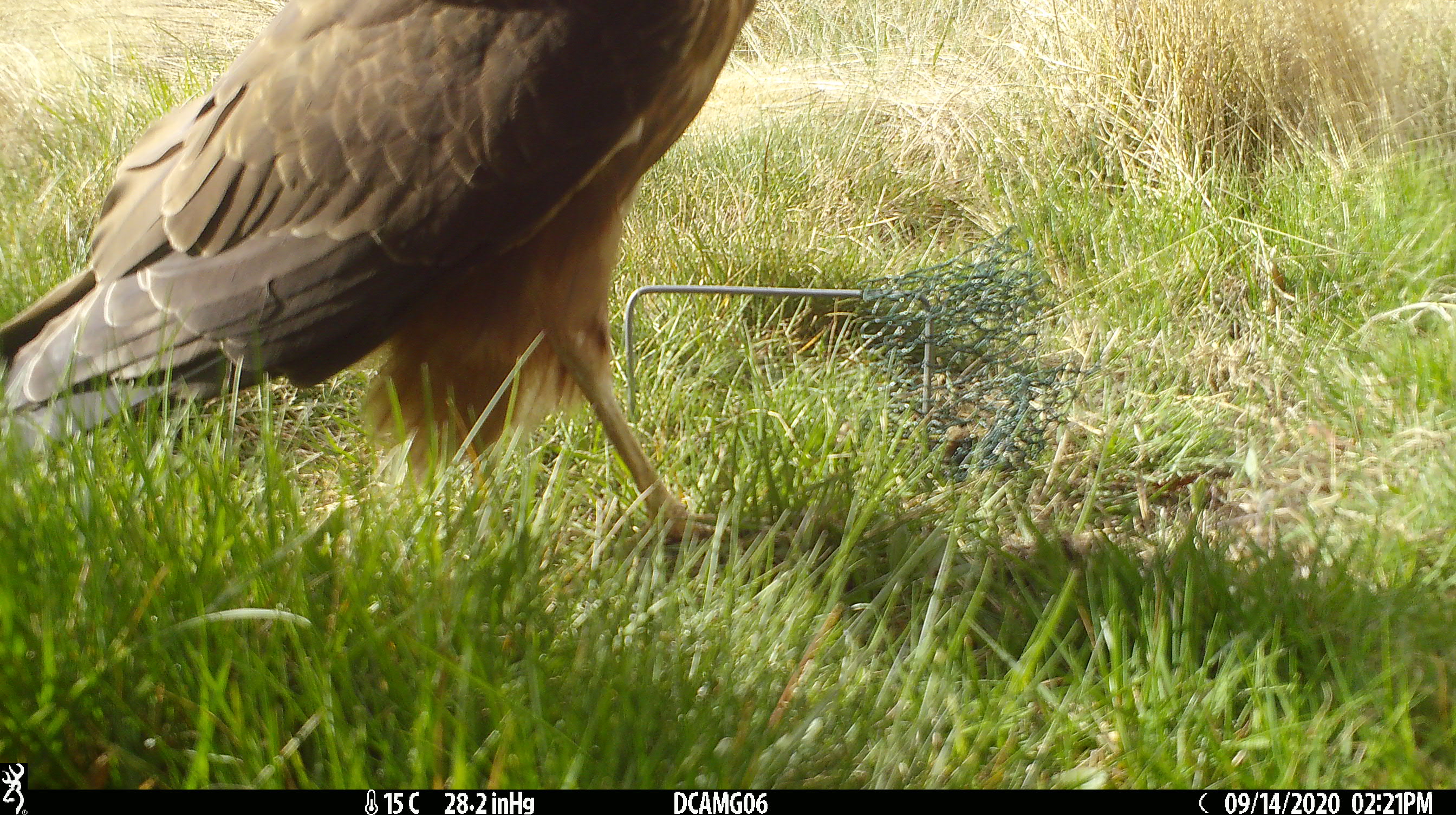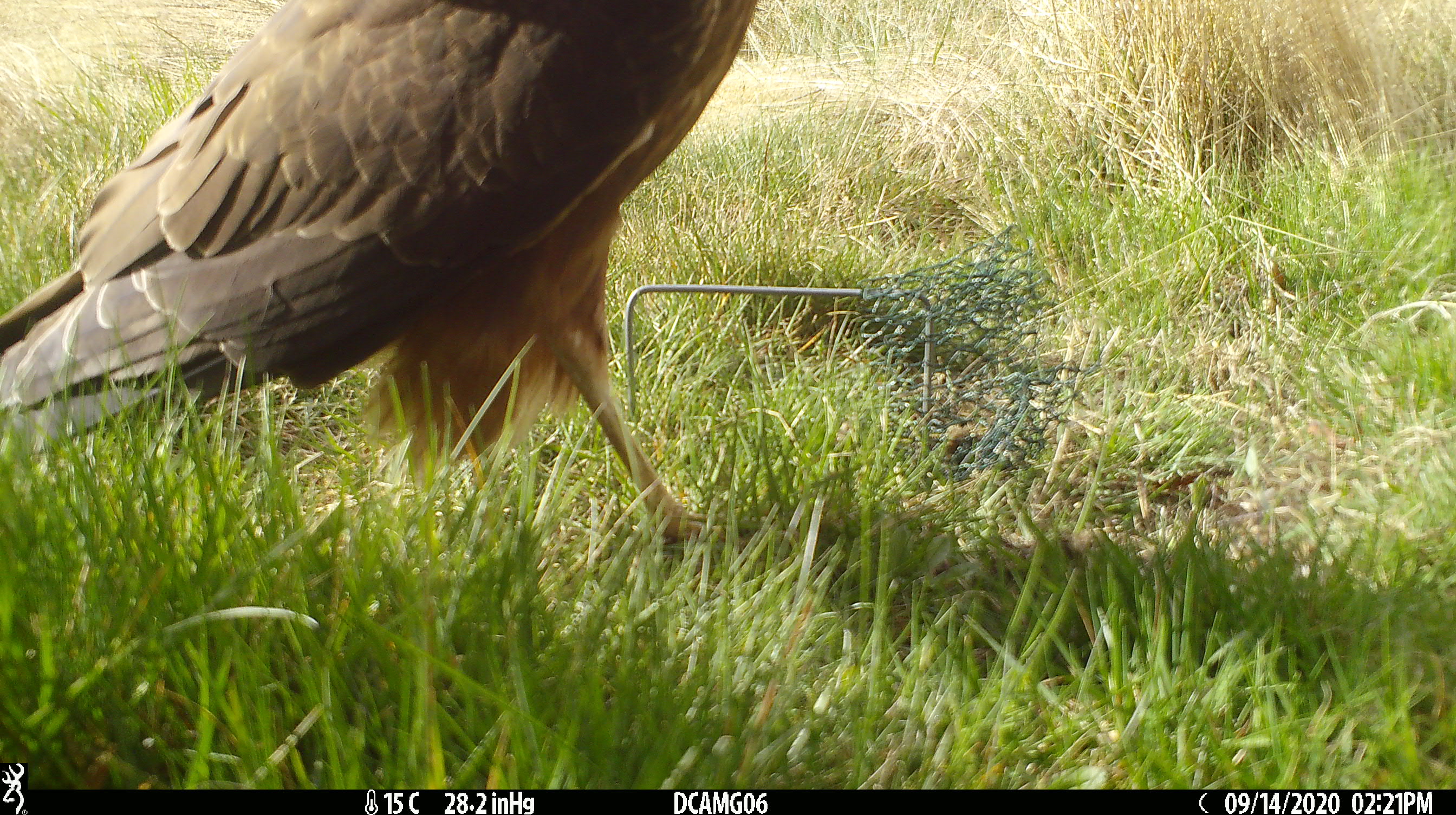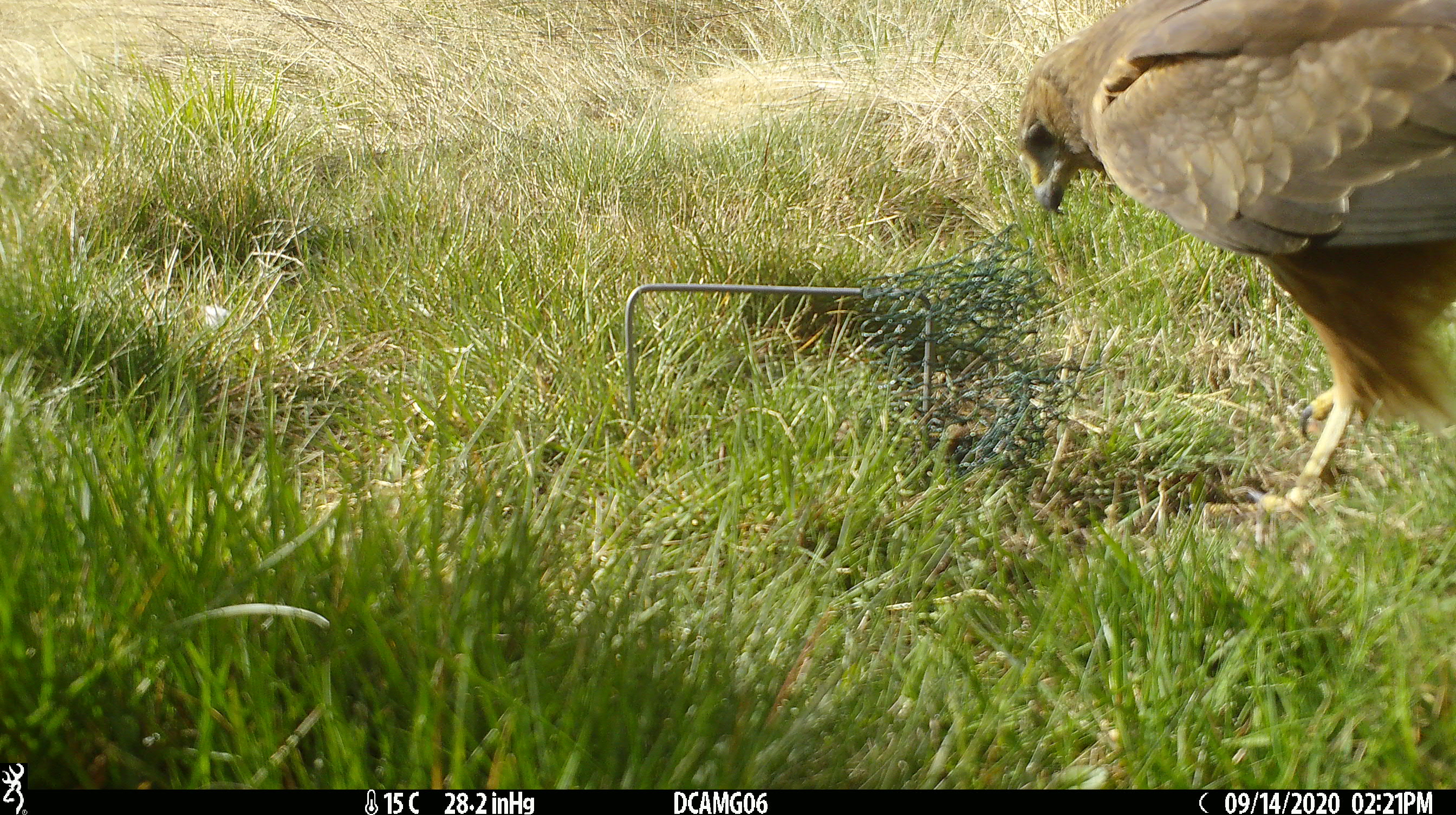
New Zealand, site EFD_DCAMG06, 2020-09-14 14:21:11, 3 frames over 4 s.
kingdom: Animalia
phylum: Chordata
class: Aves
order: Accipitriformes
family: Accipitridae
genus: Circus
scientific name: Circus approximans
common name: swamp harrier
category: harrier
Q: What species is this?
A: Harrier (swamp harrier) (Circus approximans).